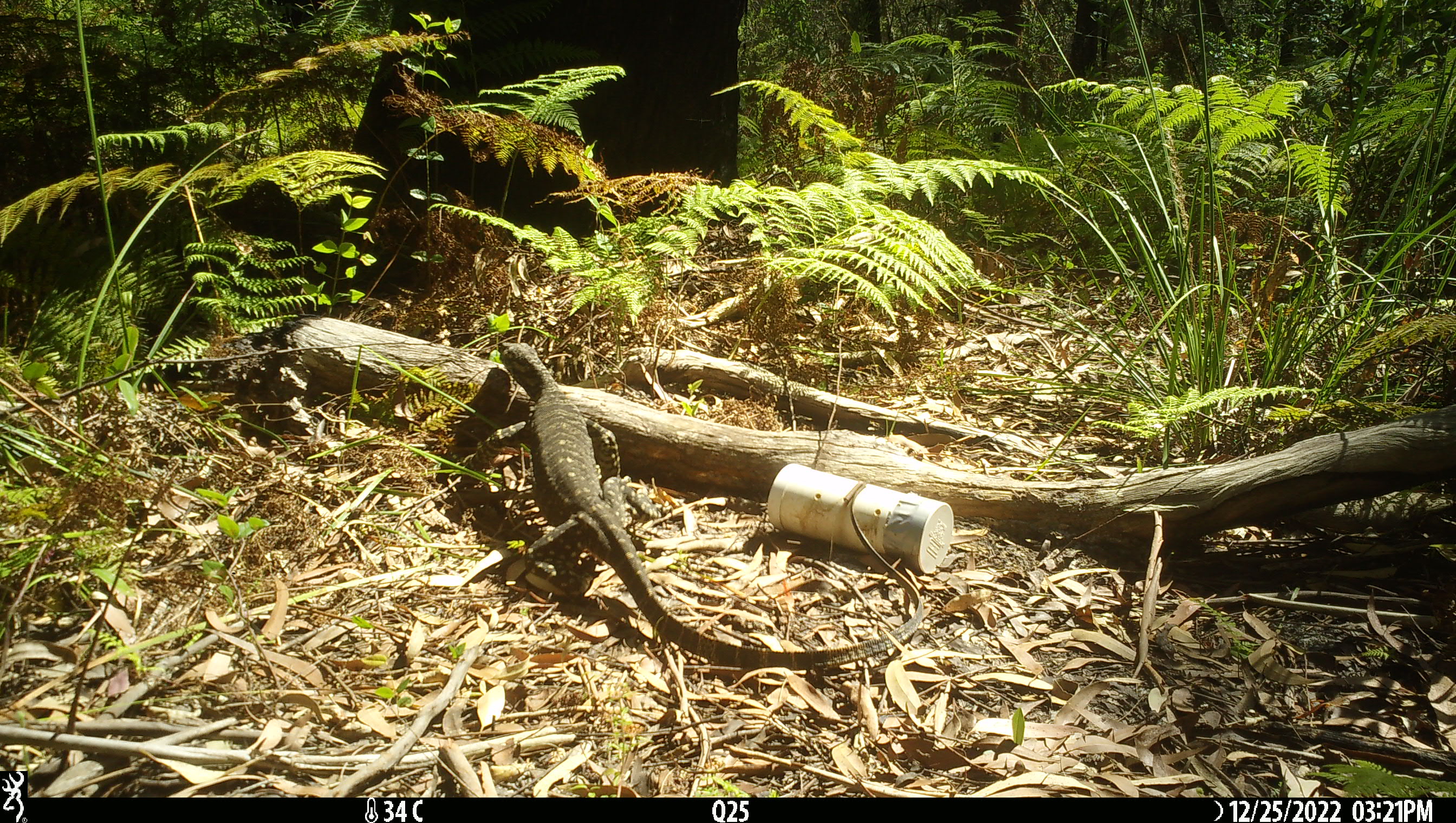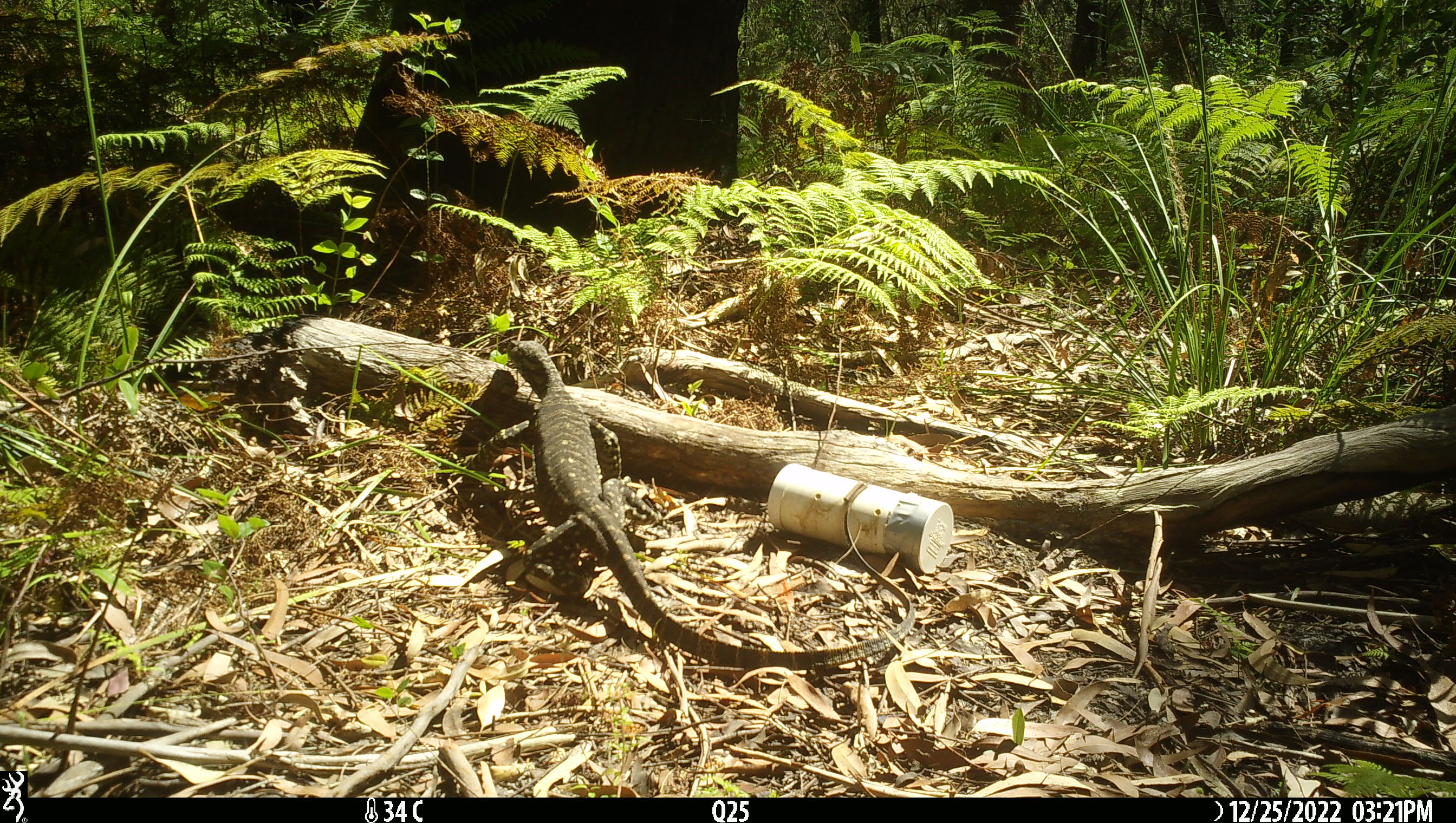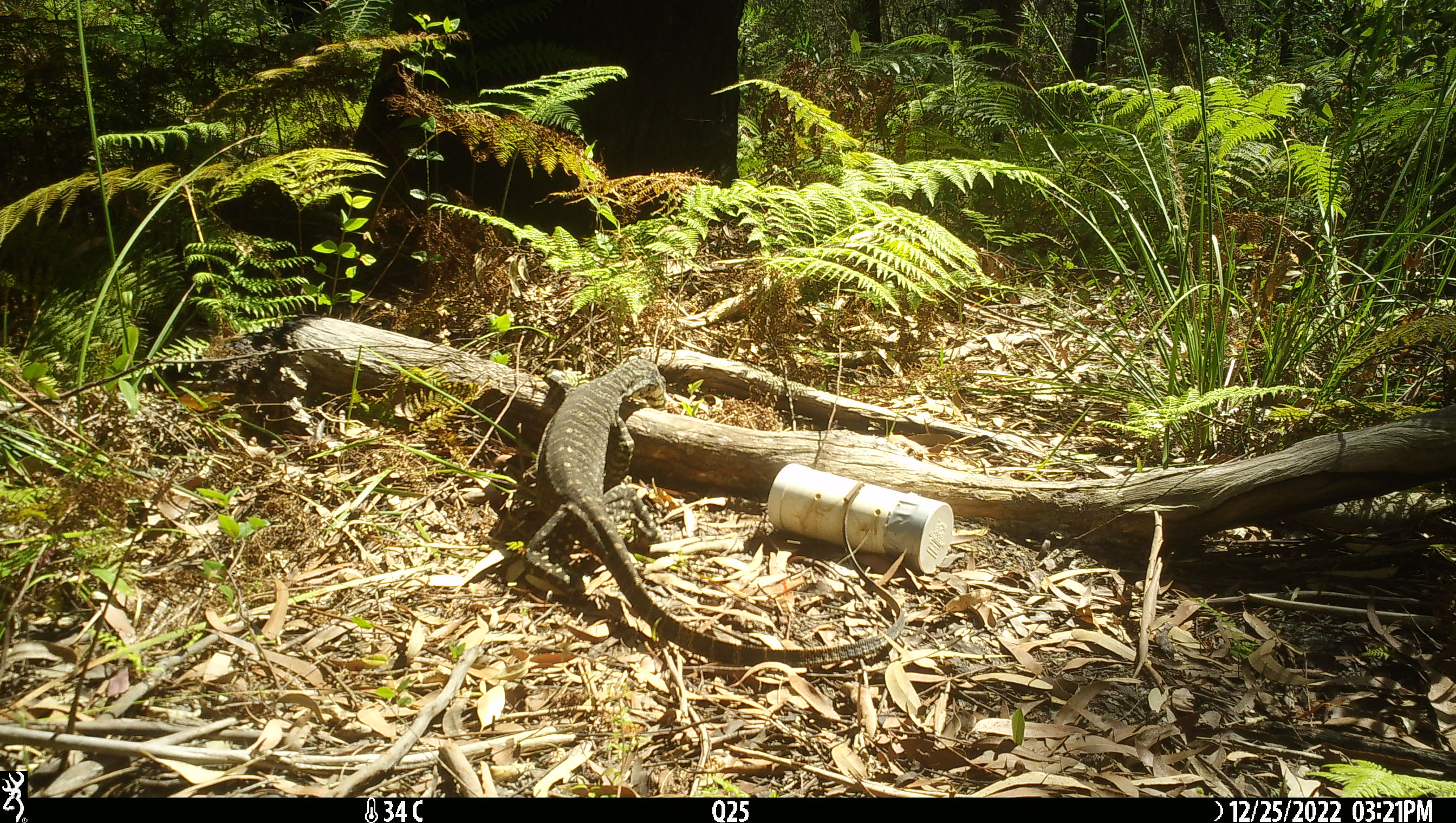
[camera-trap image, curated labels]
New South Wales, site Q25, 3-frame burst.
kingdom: Animalia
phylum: Chordata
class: Reptilia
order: Squamata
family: Varanidae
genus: Varanus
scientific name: Varanus varius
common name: lace monitor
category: goanna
Goanna (lace monitor) (Varanus varius).